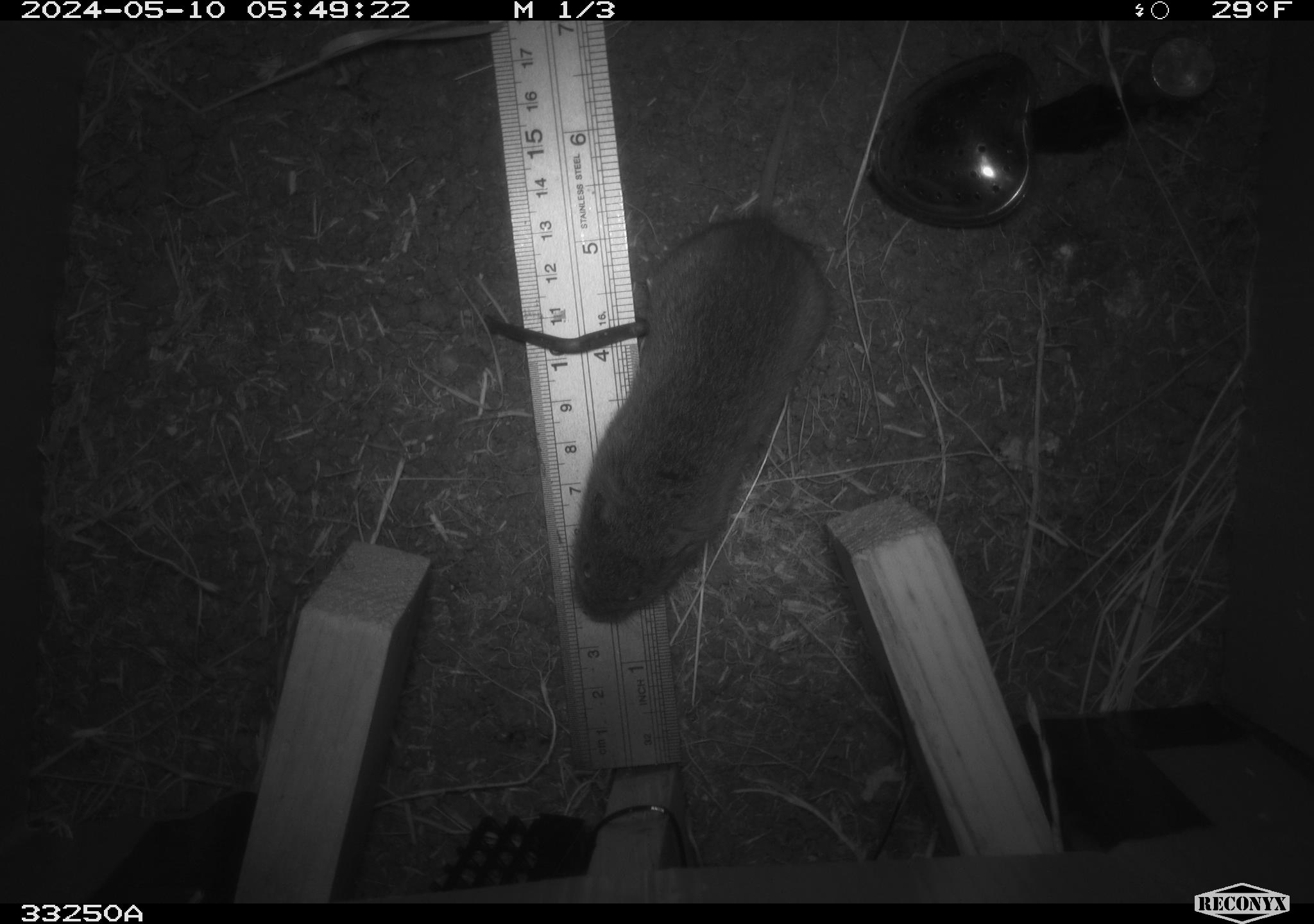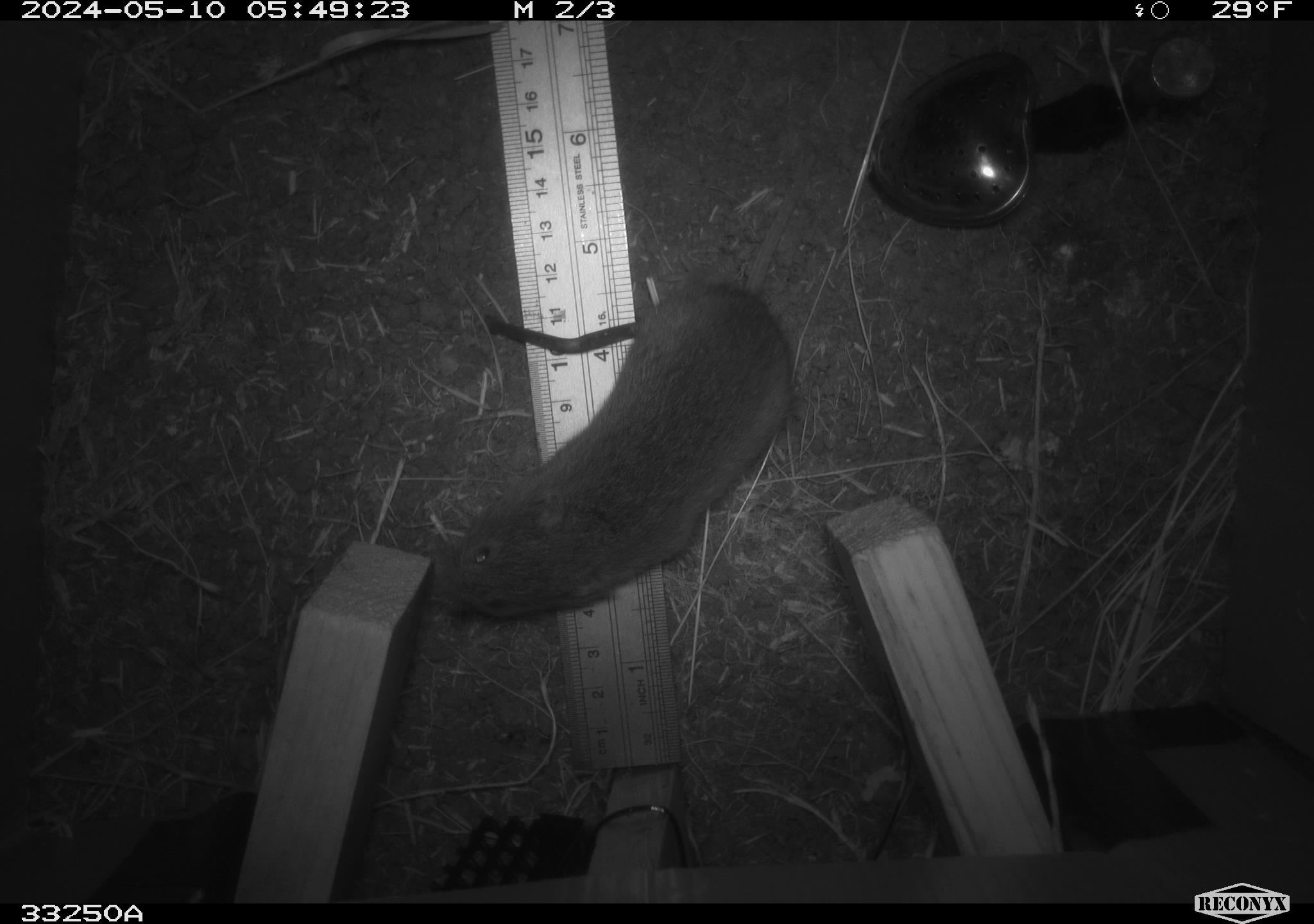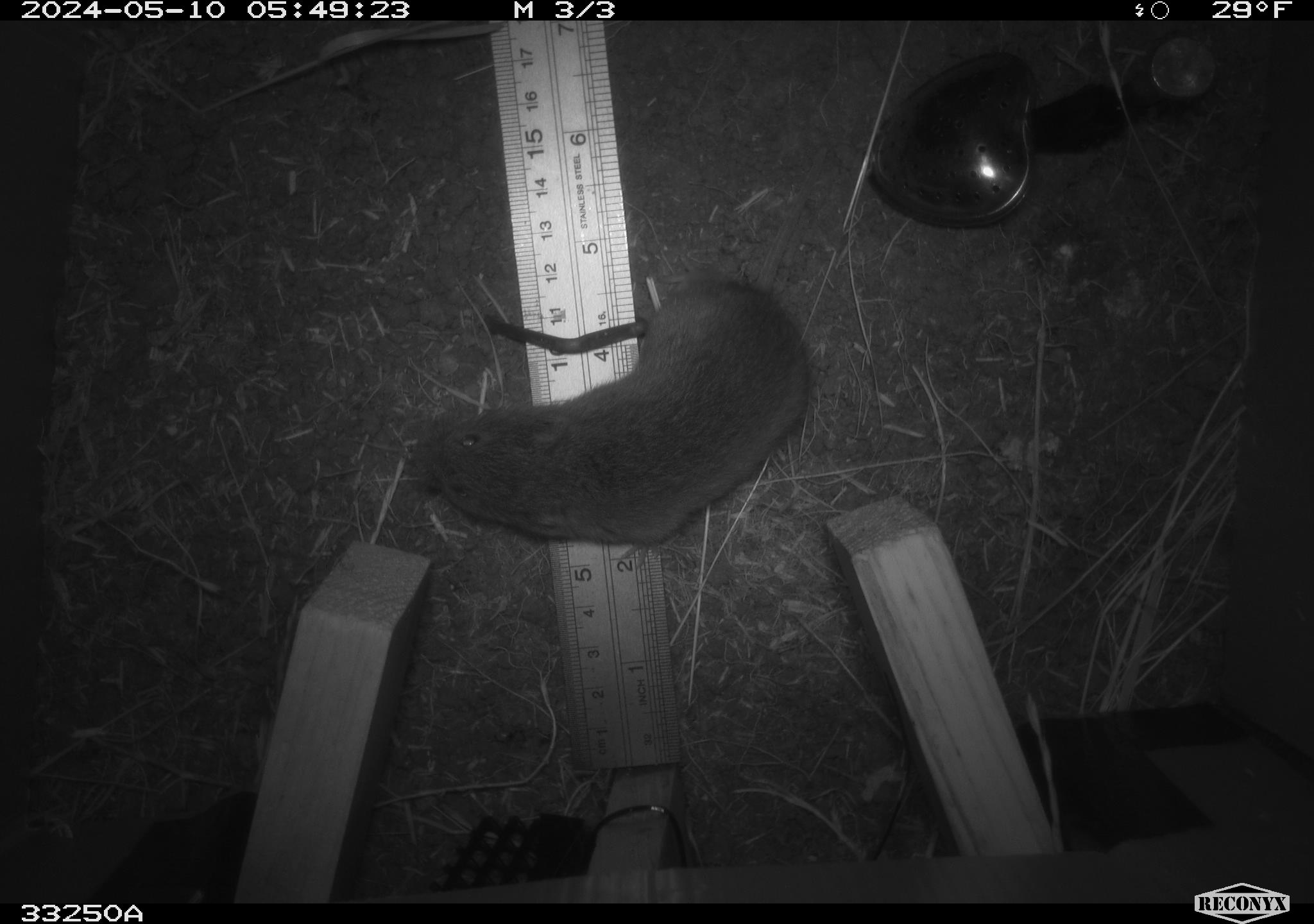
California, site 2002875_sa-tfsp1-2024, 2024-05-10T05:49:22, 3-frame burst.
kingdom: Animalia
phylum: Chordata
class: Mammalia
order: Rodentia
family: Cricetidae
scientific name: Arvicolinae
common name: voles, lemmings, and muskrats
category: arvicolinae subfamily